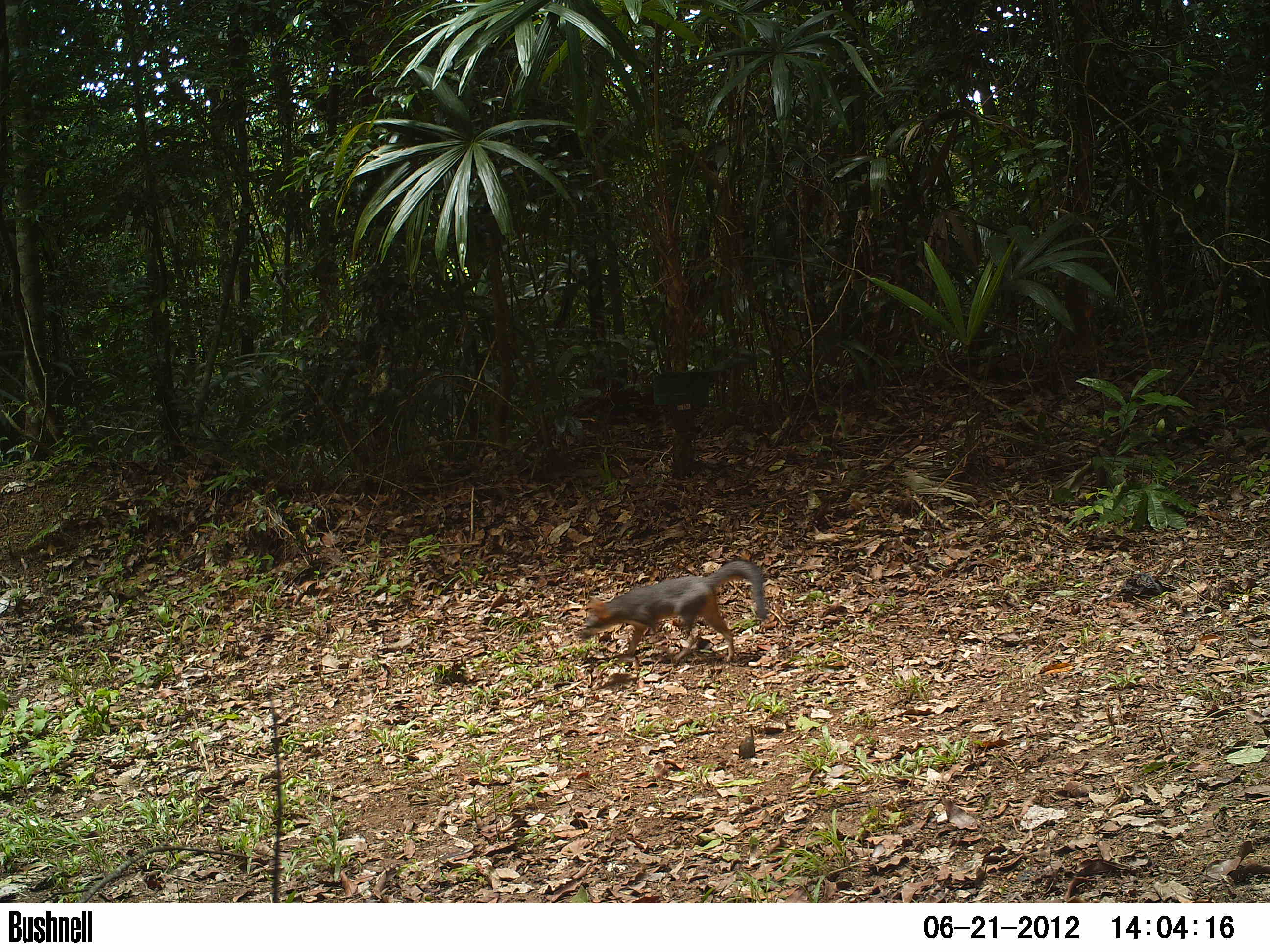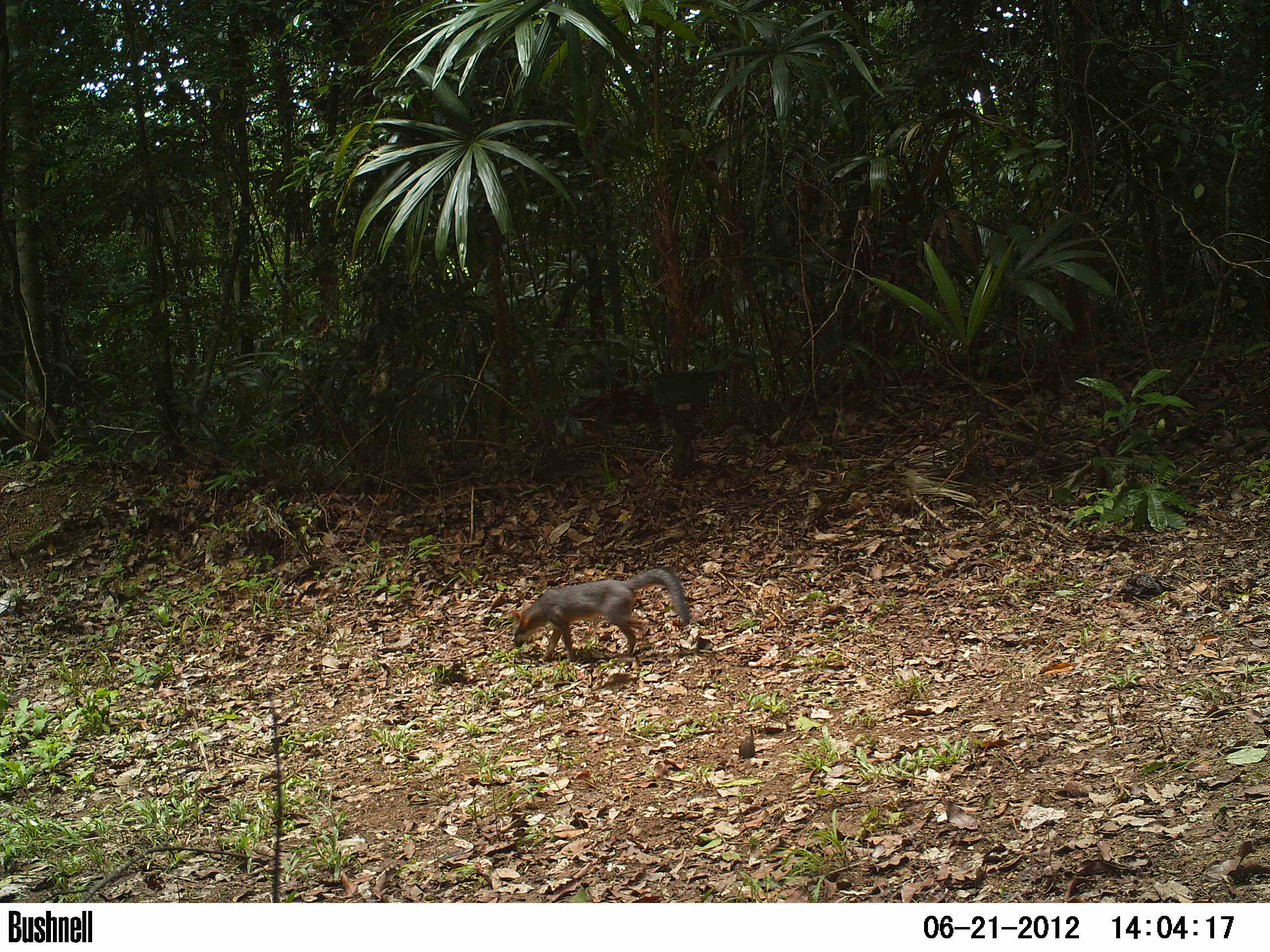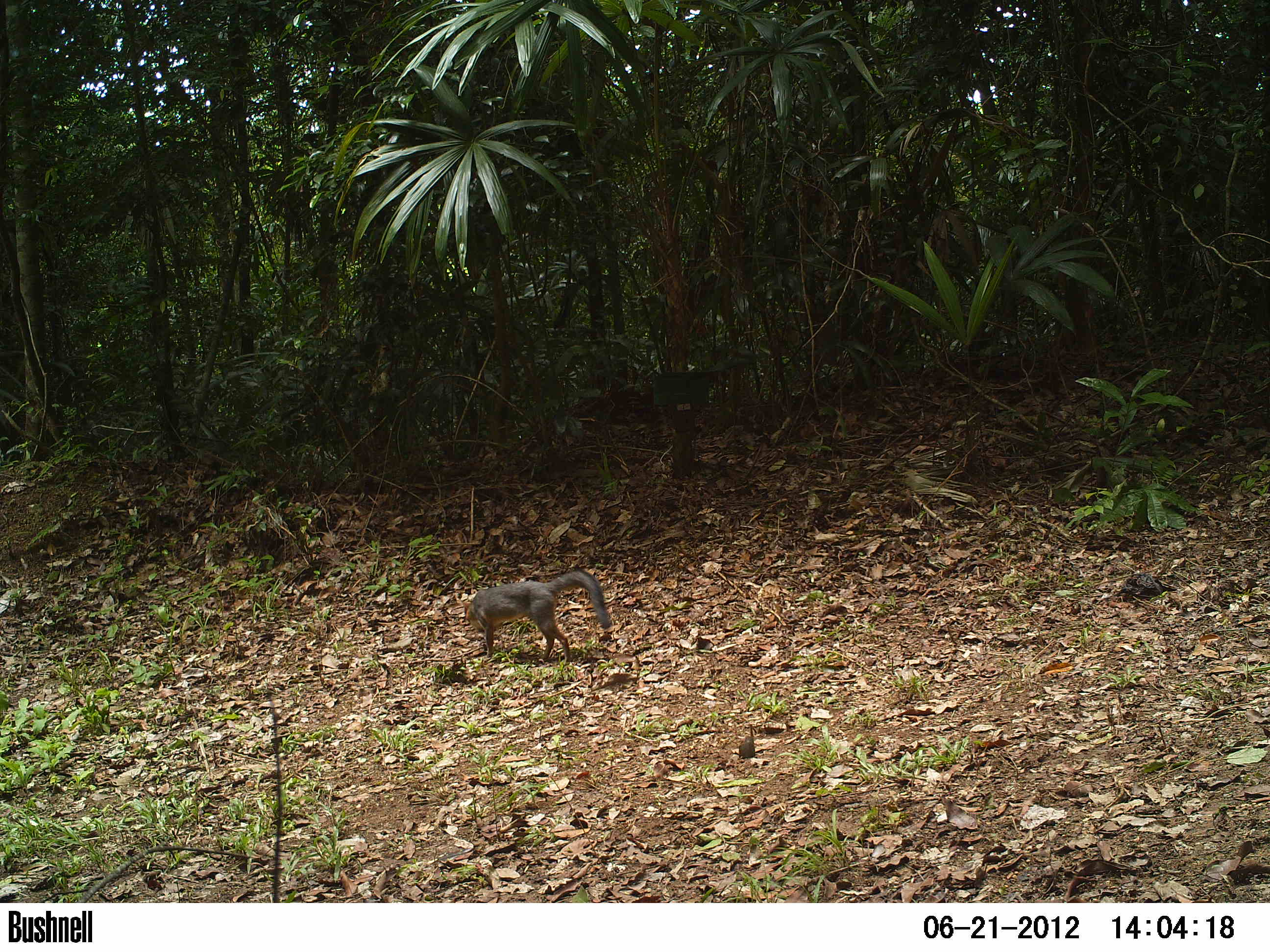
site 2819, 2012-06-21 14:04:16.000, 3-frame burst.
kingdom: Animalia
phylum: Chordata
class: Mammalia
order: Carnivora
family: Canidae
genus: Urocyon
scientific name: Urocyon cinereoargenteus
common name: gray fox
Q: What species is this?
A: Urocyon cinereoargenteus (gray fox).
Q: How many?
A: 1.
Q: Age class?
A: Adult.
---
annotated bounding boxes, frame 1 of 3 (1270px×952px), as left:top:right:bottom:
urocyon cinereoargenteus: 579:560:769:663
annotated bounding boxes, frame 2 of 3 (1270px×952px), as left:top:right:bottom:
urocyon cinereoargenteus: 507:565:690:663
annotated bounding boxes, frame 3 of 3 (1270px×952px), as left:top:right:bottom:
urocyon cinereoargenteus: 460:567:612:664